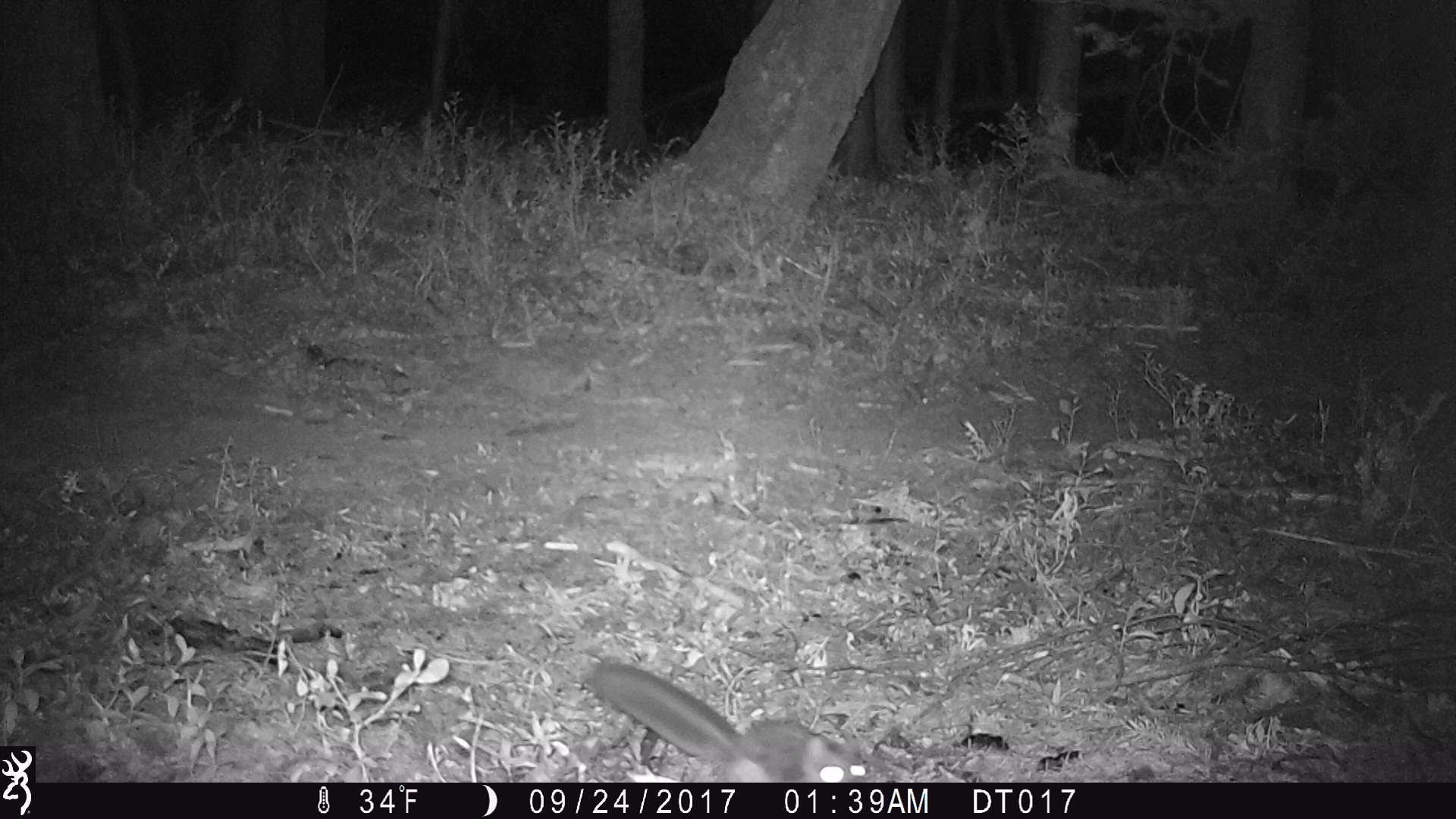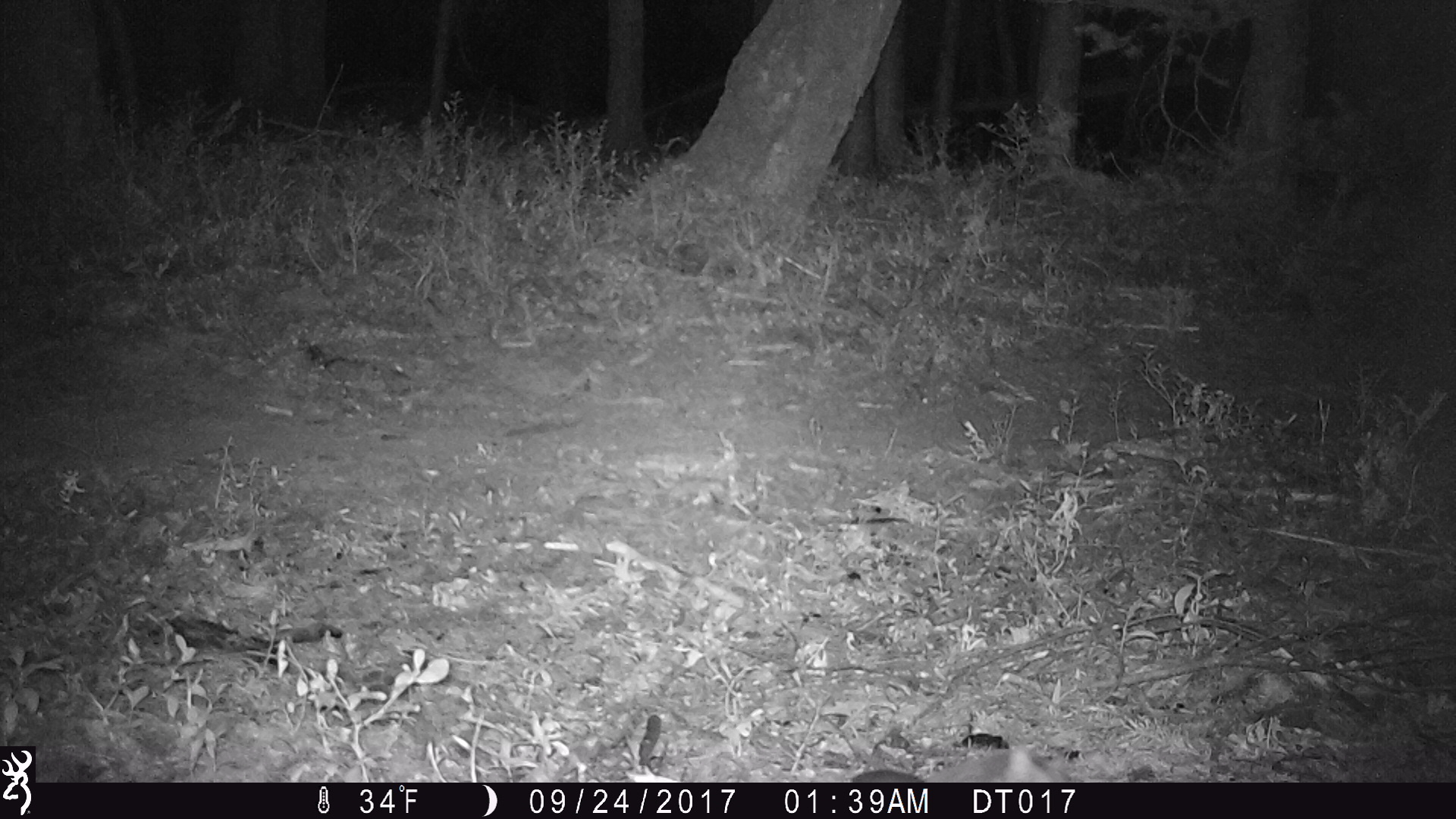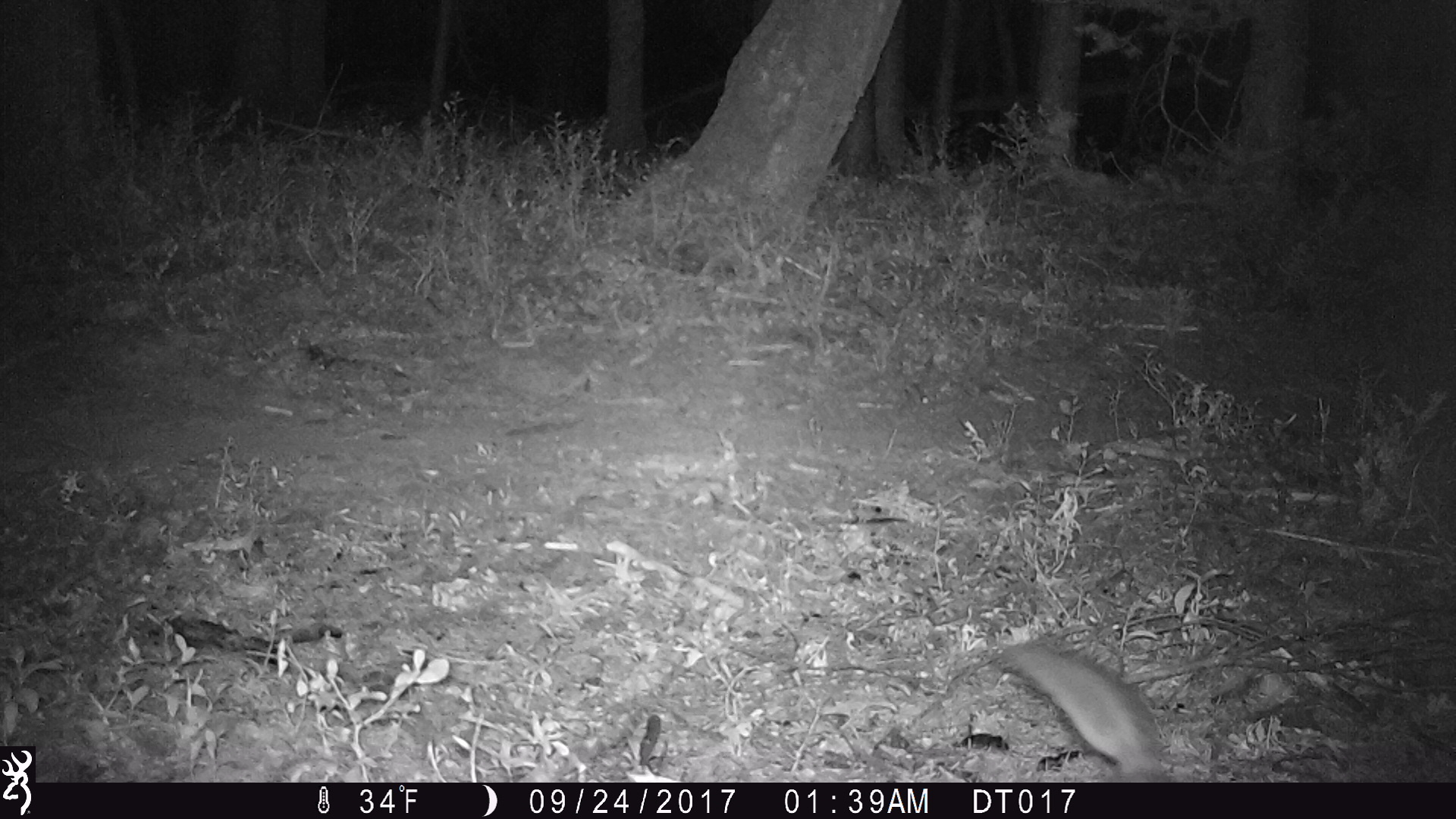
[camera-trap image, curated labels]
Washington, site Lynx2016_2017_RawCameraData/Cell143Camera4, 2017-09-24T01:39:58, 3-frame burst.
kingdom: Animalia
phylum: Chordata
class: Mammalia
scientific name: Mammalia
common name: small mammal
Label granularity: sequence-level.